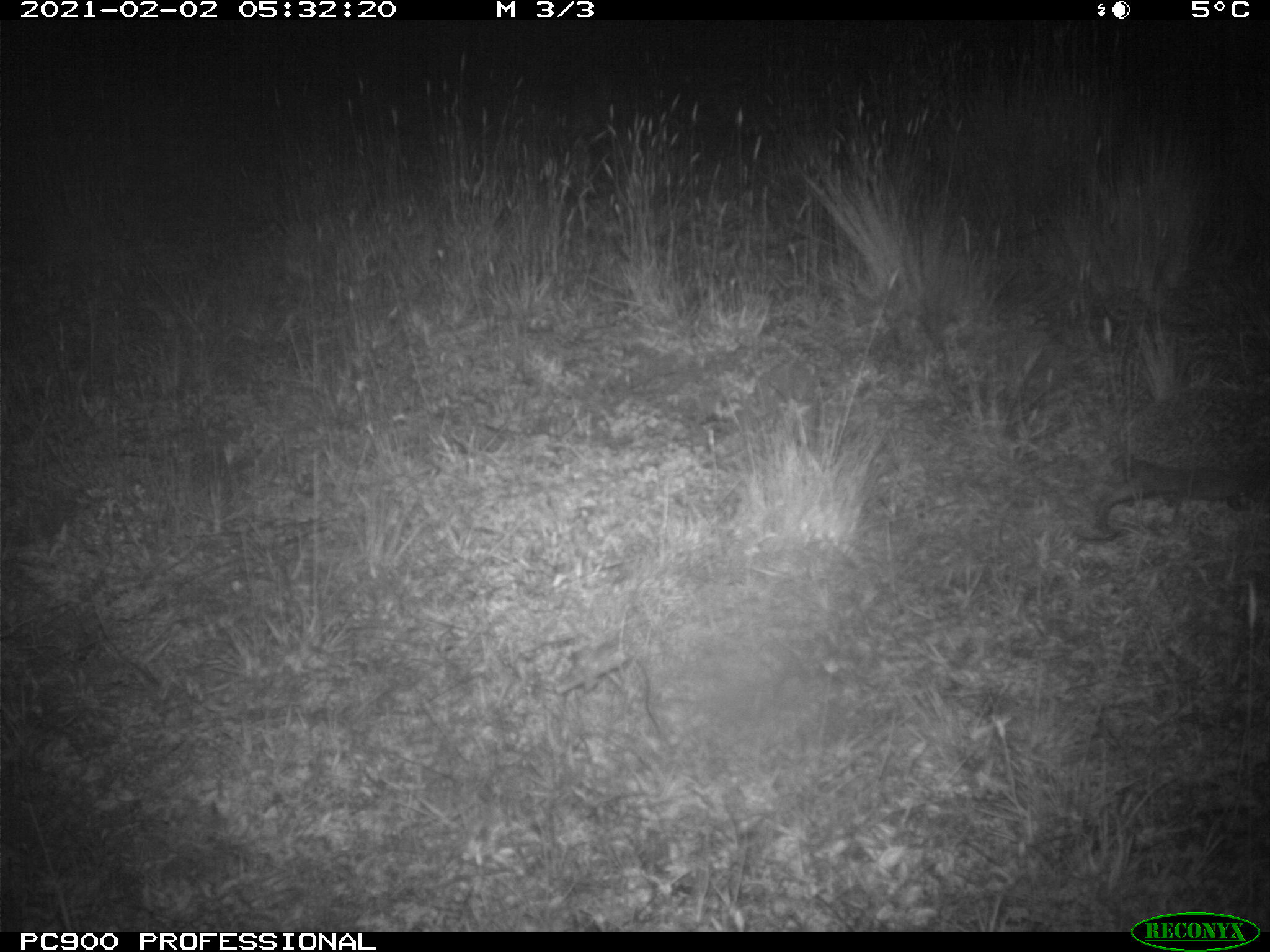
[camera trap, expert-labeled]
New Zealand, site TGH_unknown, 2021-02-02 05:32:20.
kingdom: Animalia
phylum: Chordata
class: Mammalia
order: Eulipotyphla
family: Erinaceidae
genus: Erinaceus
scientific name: Erinaceus europaeus europaeus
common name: european hedgehog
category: hedgehog